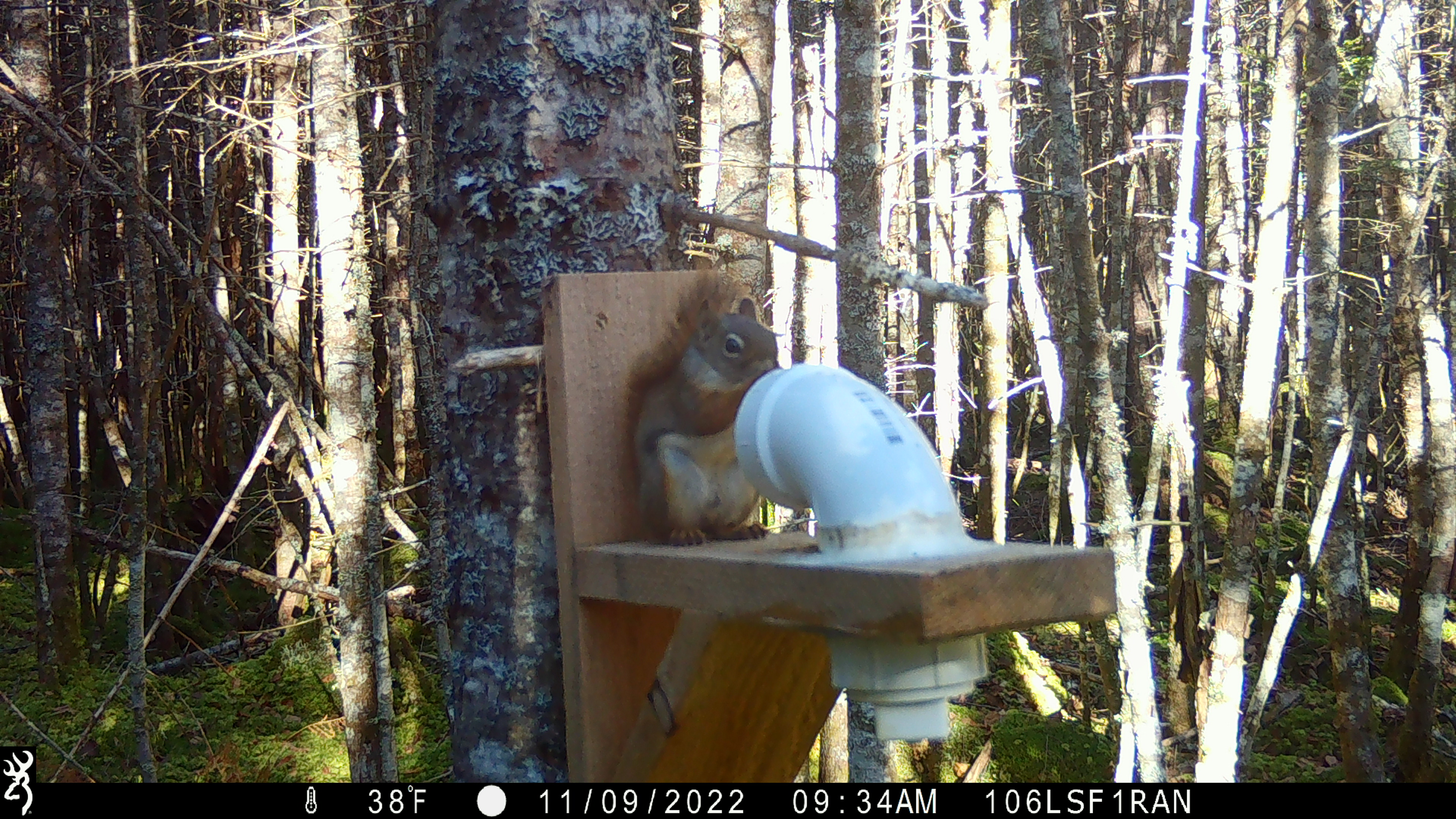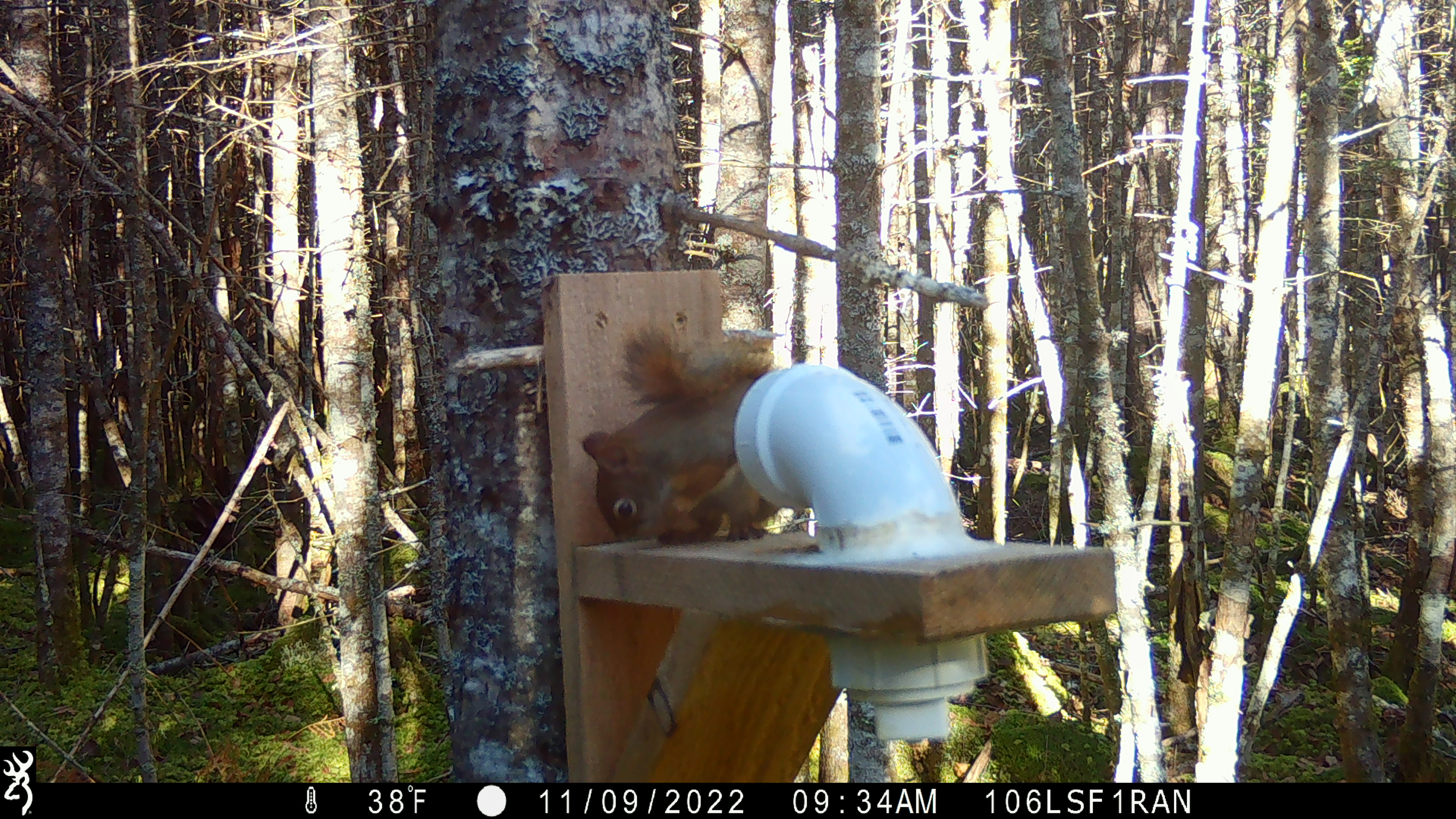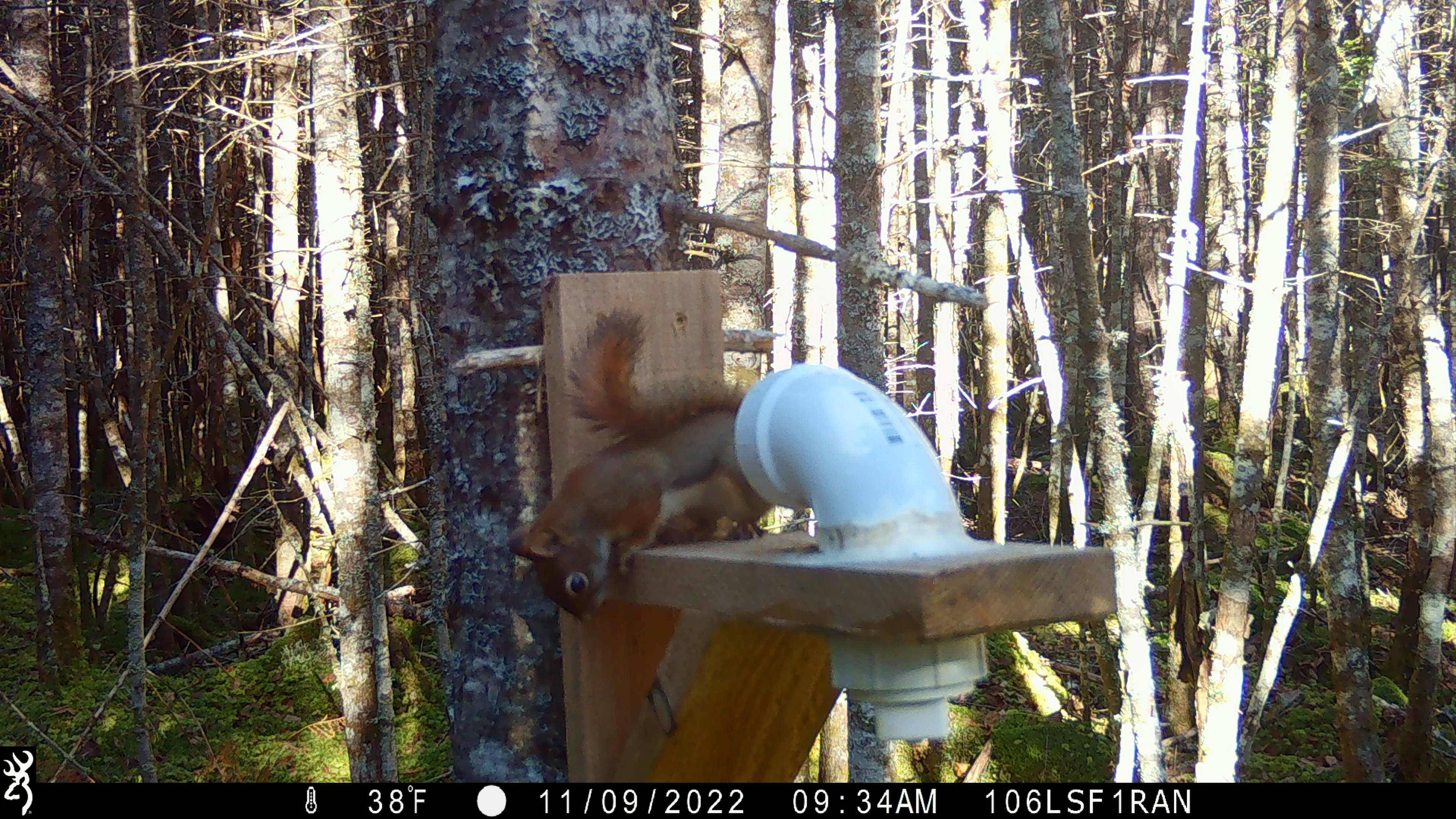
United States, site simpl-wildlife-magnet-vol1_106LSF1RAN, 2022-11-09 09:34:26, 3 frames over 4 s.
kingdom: Animalia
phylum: Chordata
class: Mammalia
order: Rodentia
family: Sciuridae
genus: Tamiasciurus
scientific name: Tamiasciurus hudsonicus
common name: red squirrel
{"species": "red squirrel (Tamiasciurus hudsonicus)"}